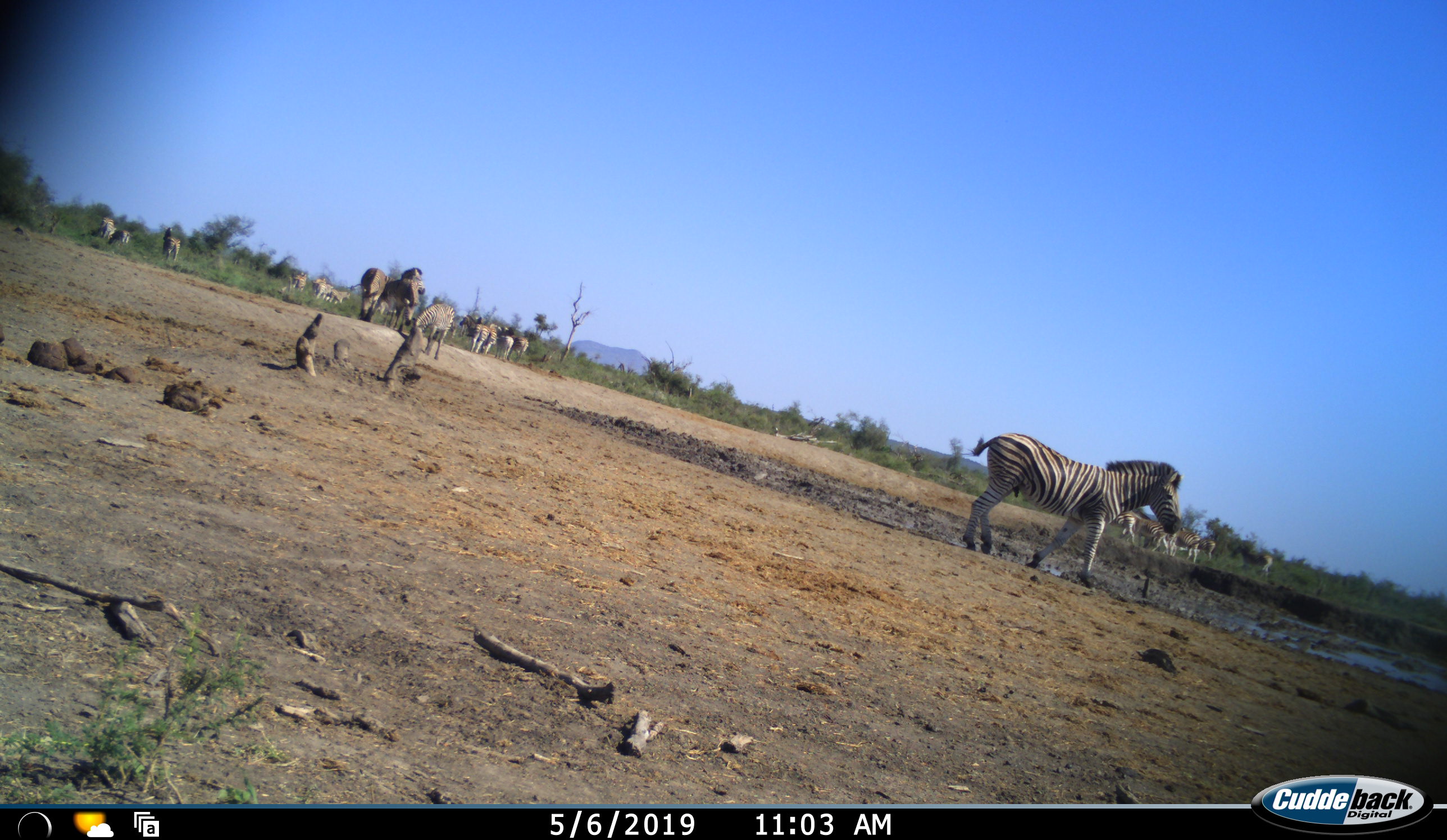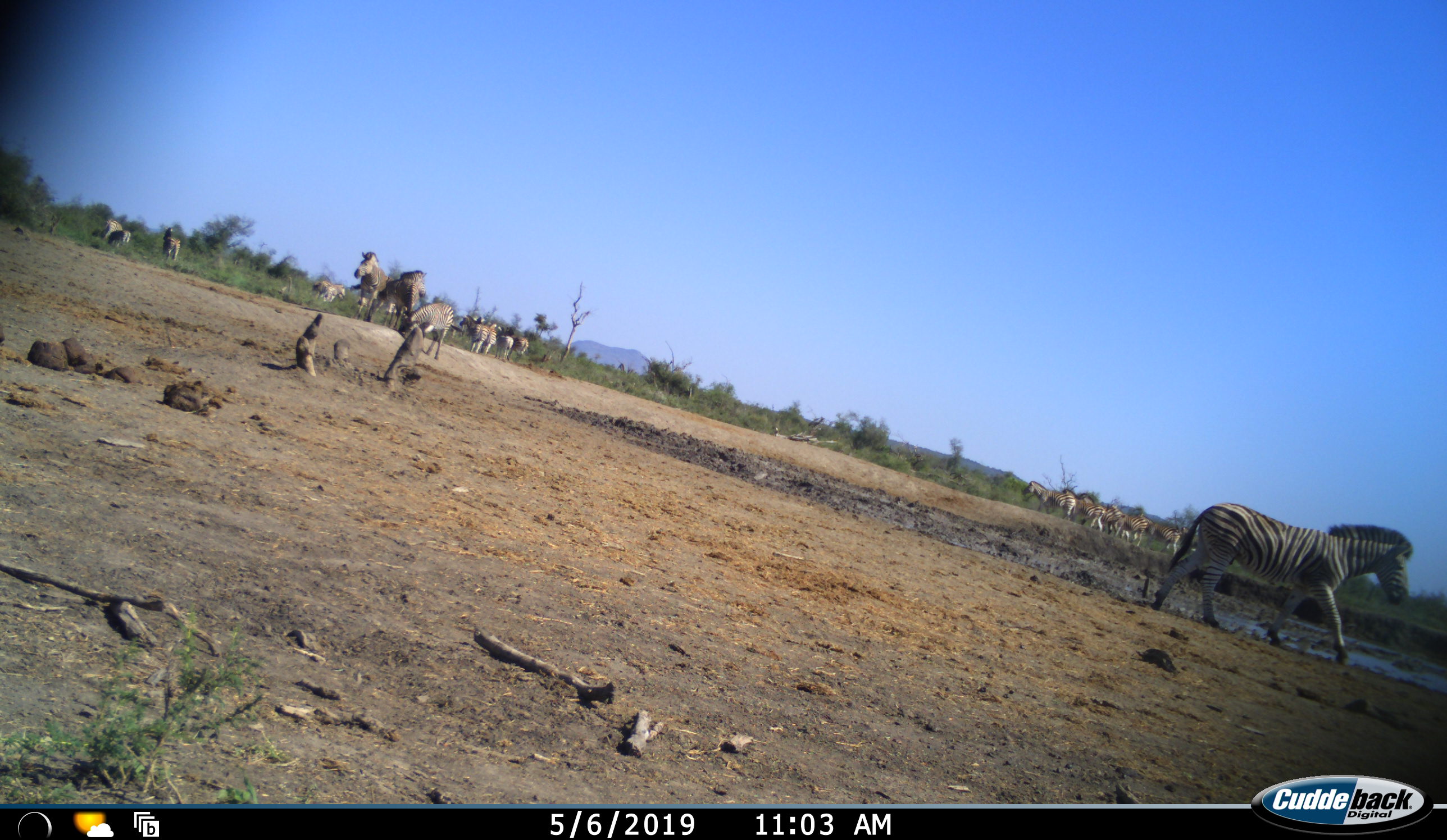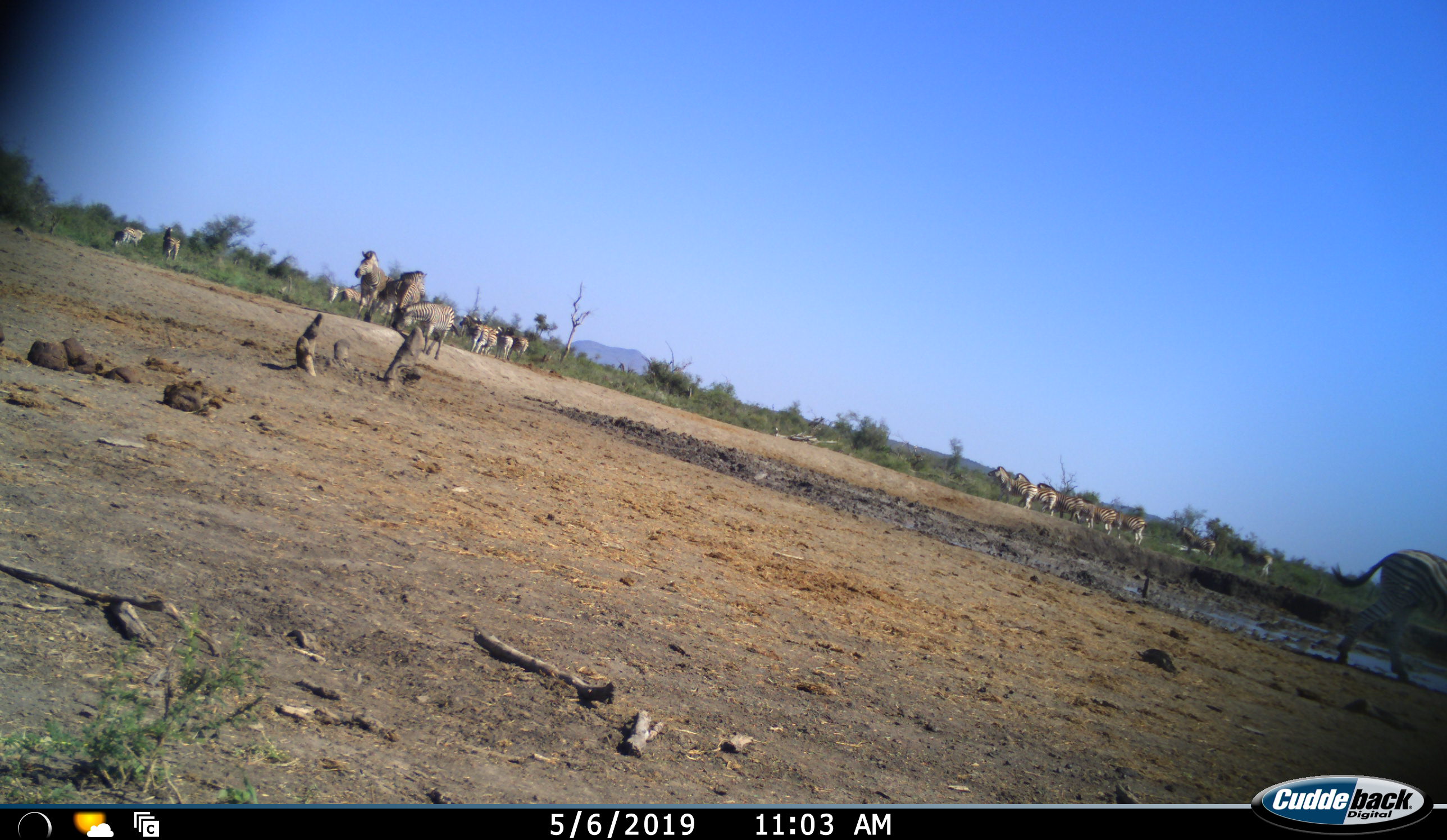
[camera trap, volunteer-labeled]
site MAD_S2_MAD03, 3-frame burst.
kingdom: Animalia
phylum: Chordata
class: Mammalia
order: Perissodactyla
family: Equidae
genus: Equus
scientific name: Equus quagga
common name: plains zebra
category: zebraplains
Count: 11-50.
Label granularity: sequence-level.